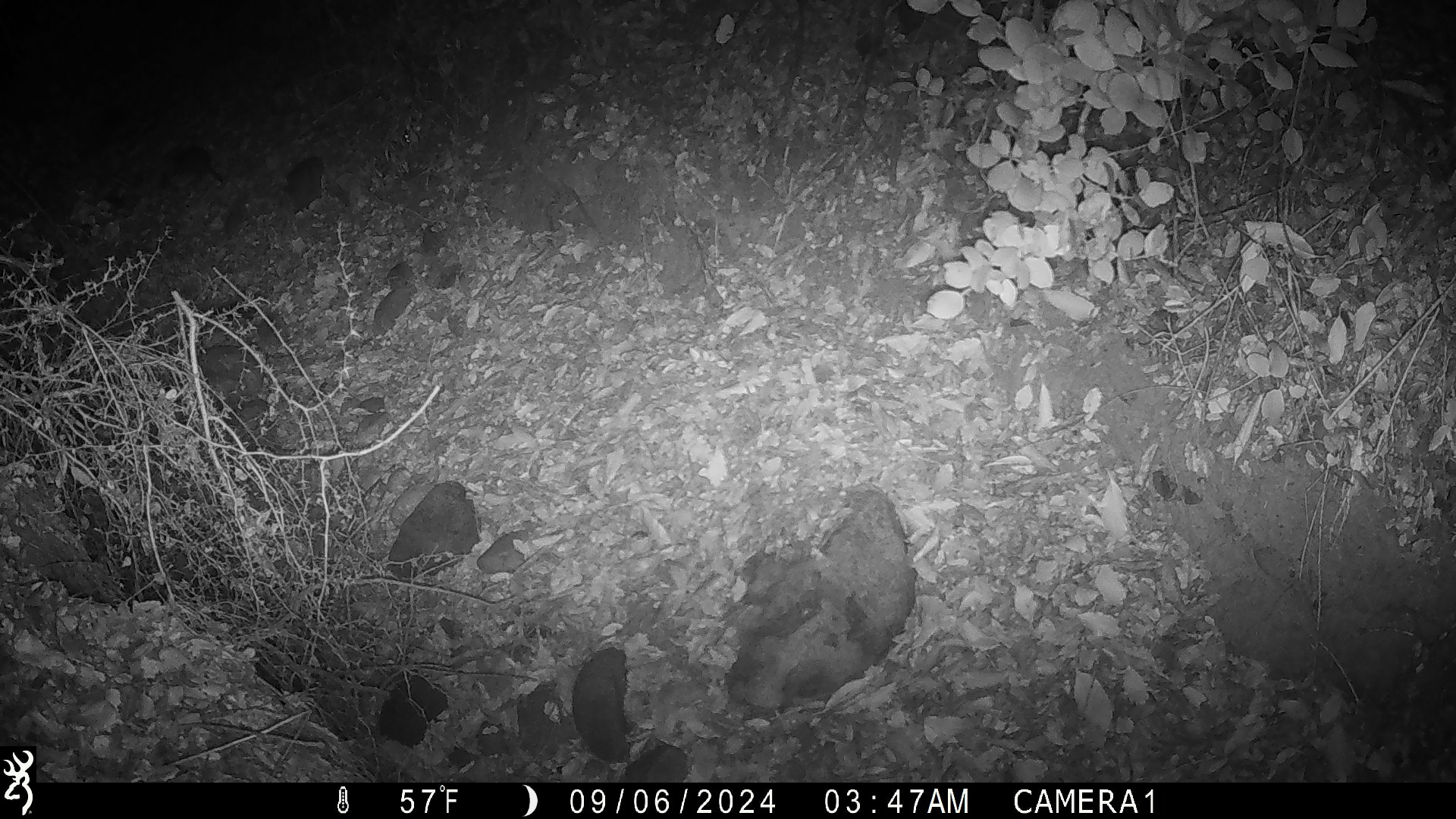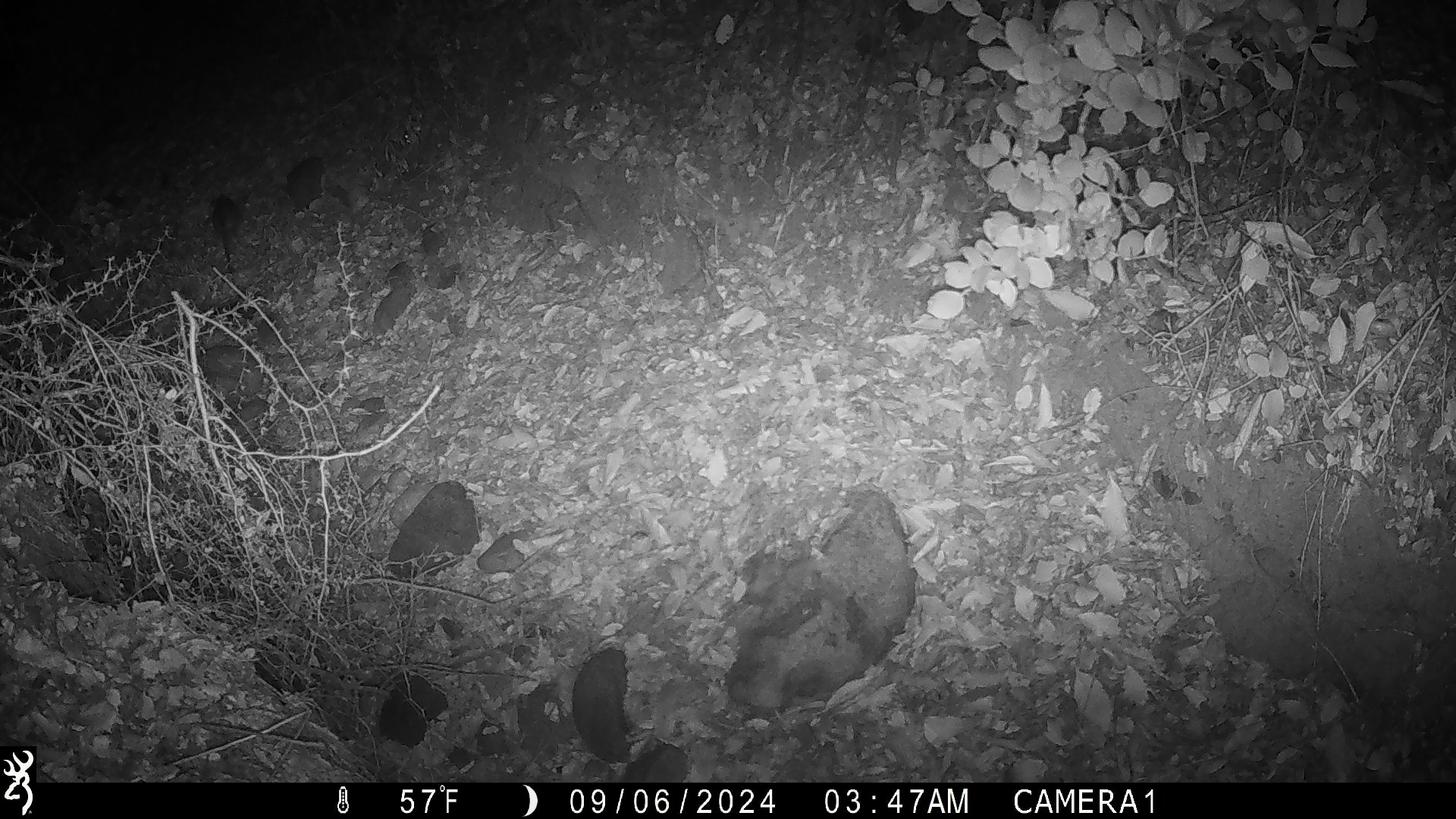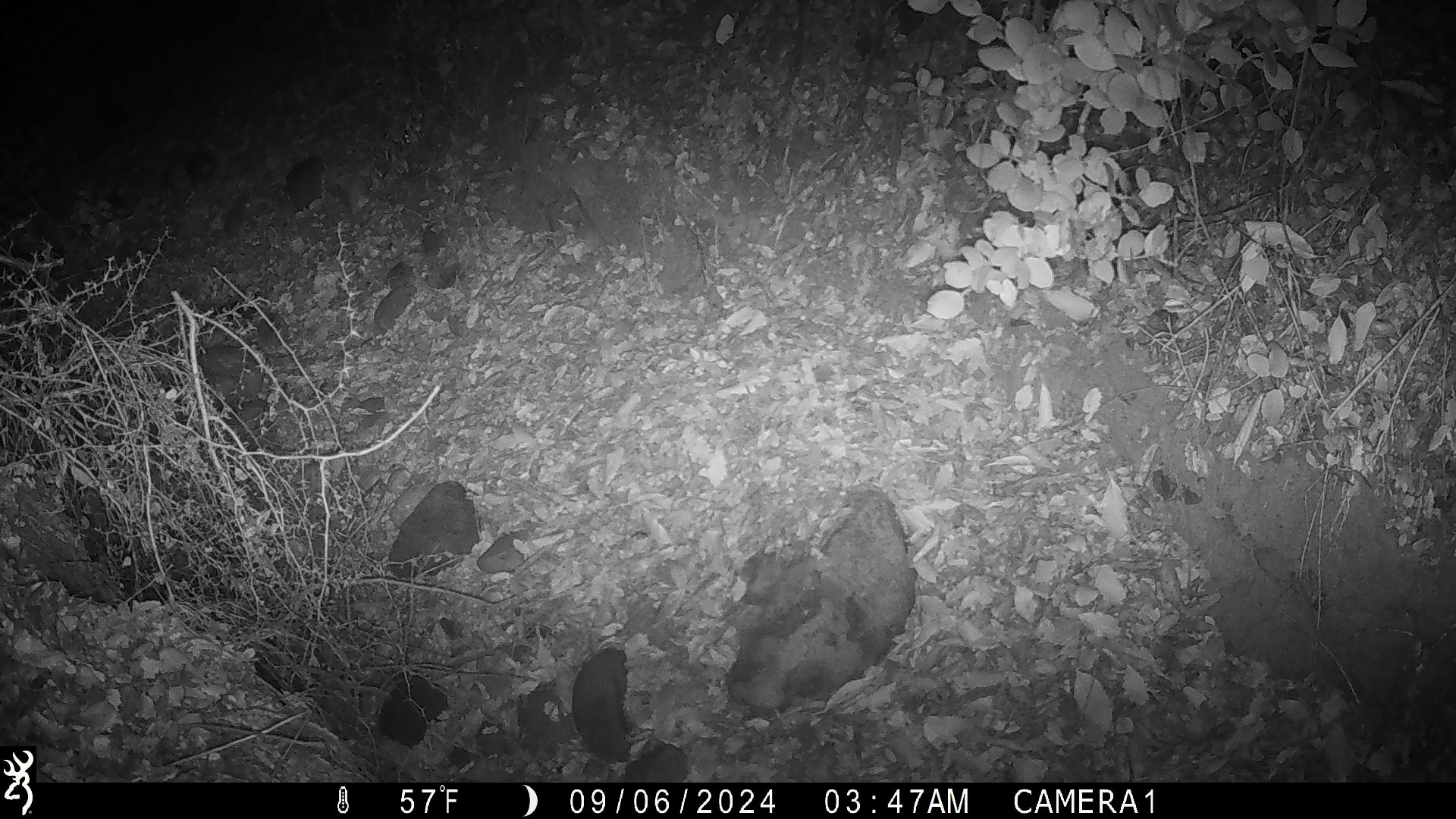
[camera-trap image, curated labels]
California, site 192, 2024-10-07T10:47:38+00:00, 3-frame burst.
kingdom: Animalia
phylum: Chordata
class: Mammalia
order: Rodentia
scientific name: Rodentia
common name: mouse or rat